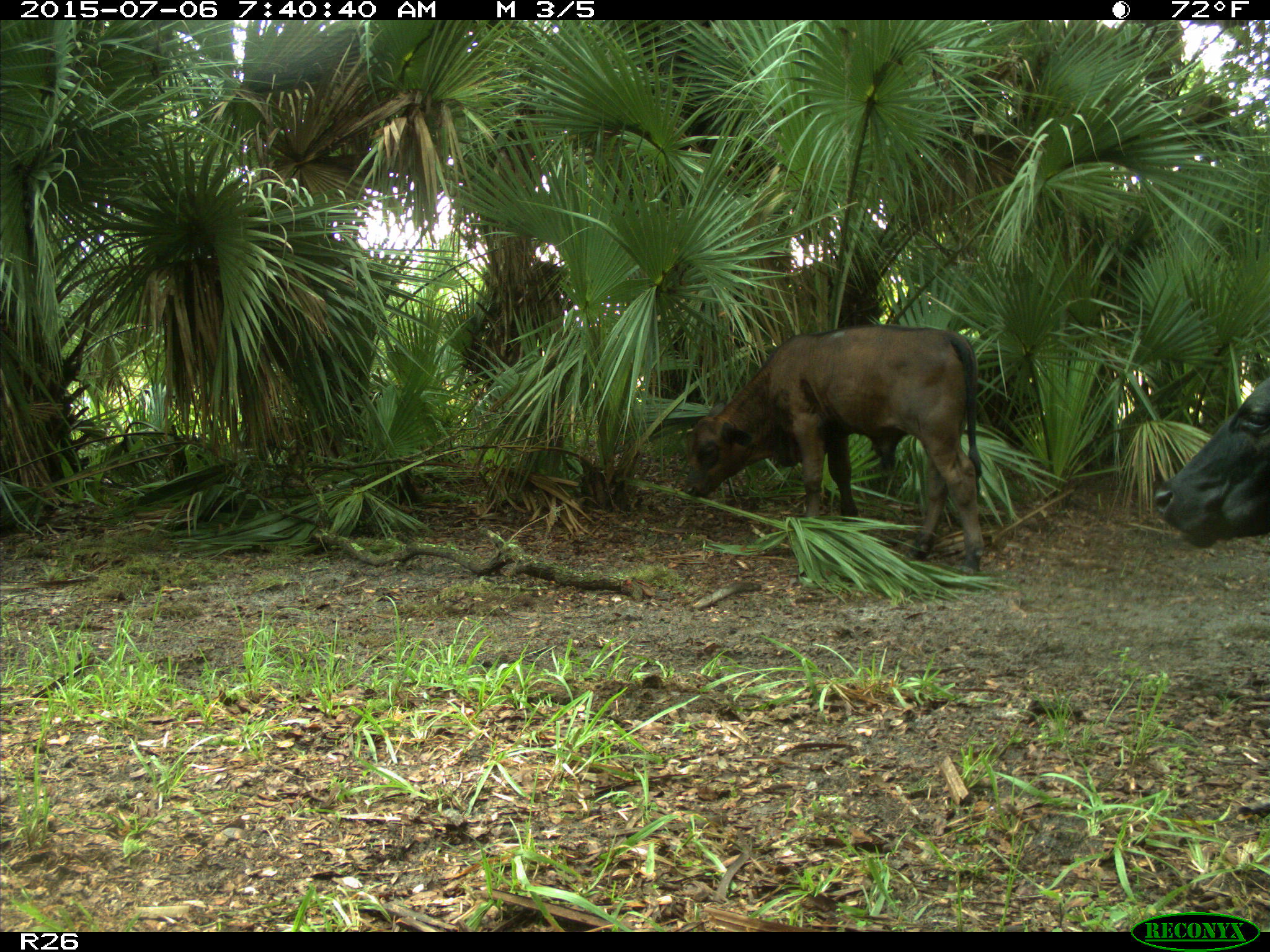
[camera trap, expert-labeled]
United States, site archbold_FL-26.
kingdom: Animalia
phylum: Chordata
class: Mammalia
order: Artiodactyla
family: Bovidae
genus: Bos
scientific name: Bos taurus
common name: domestic cow